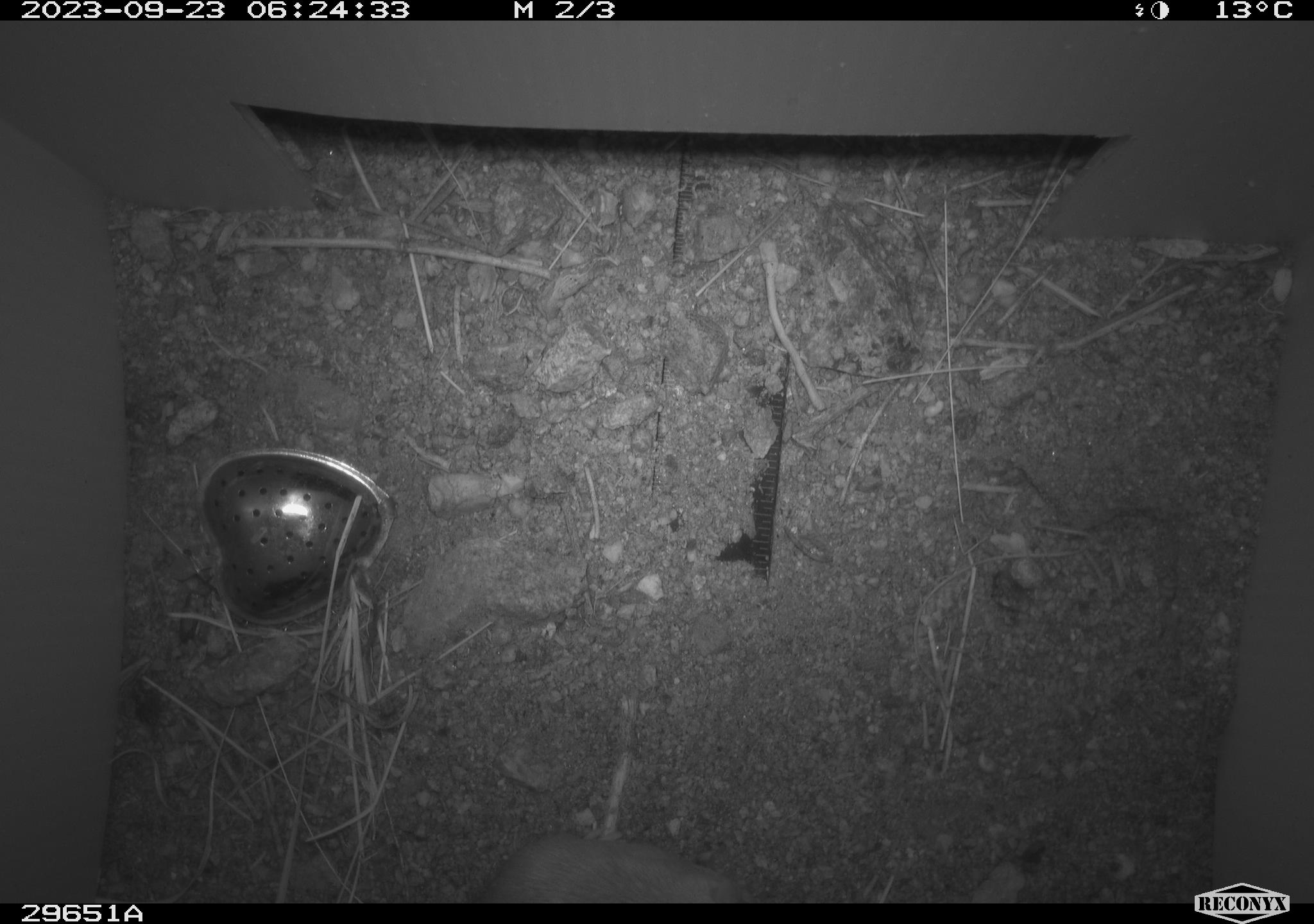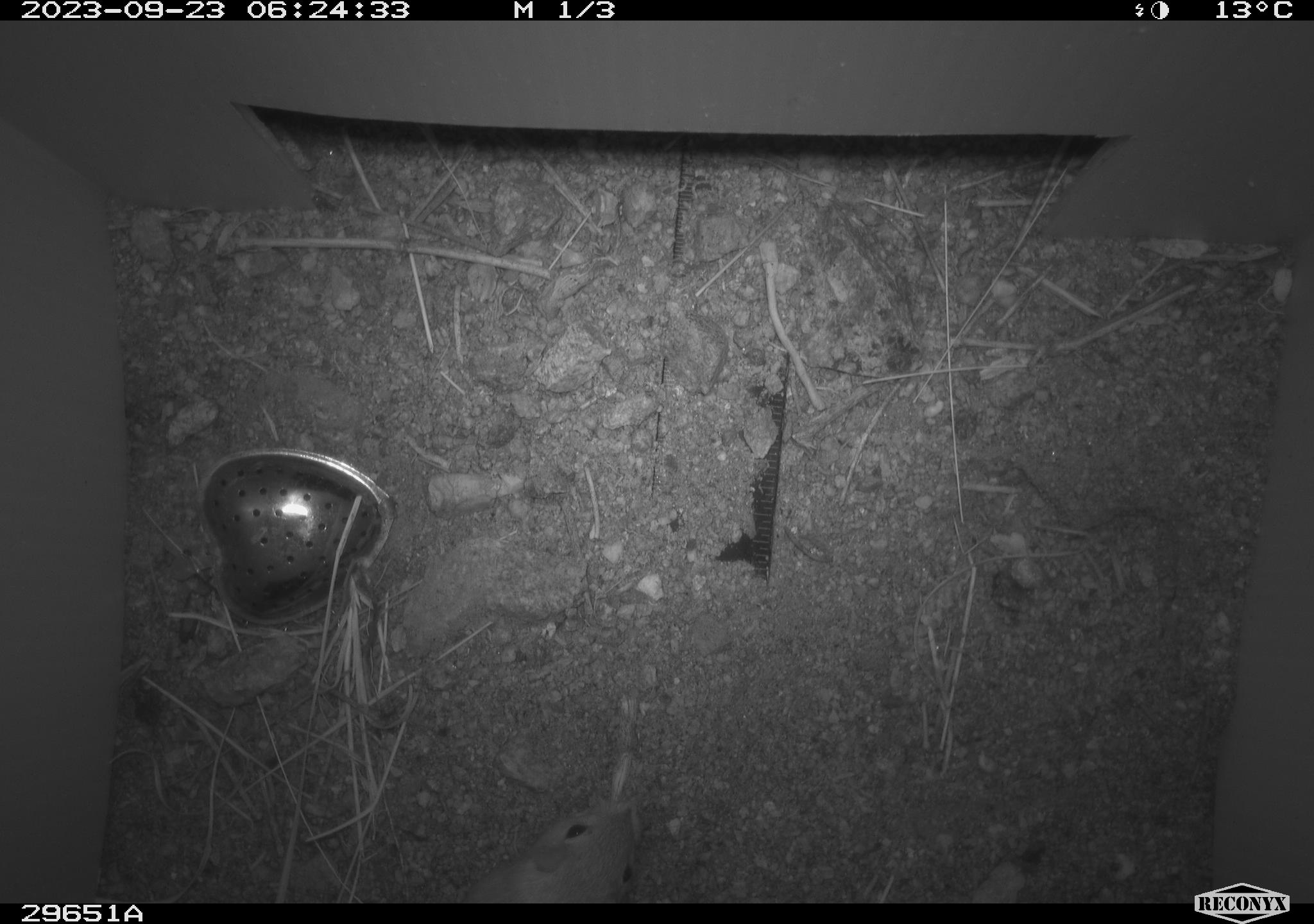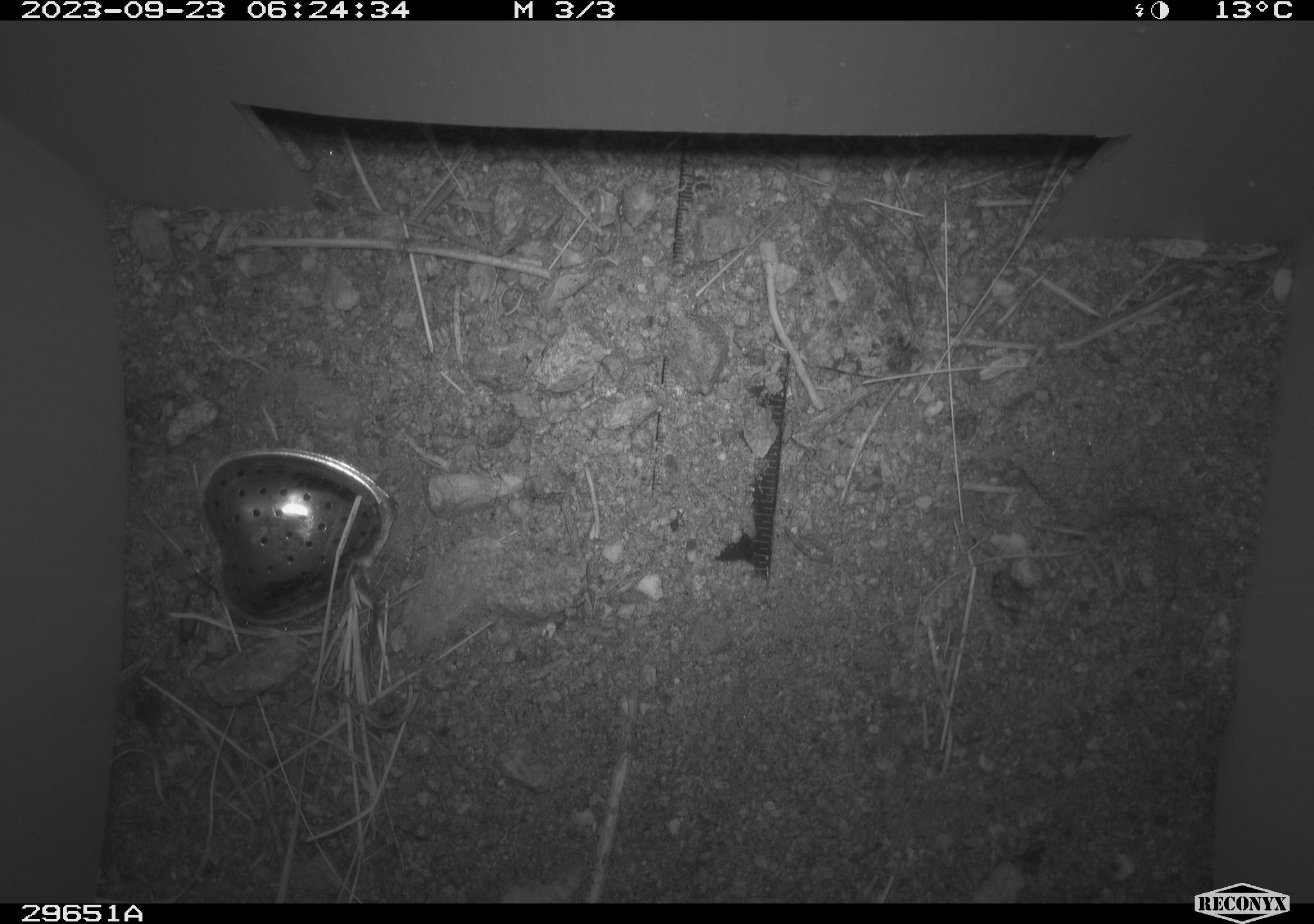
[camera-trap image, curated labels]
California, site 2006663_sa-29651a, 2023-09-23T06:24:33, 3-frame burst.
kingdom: Animalia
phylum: Chordata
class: Mammalia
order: Rodentia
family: Heteromyidae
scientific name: Heteromyidae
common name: kangaroo rats and pocket mice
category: heteromyidae family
Heteromyidae family (kangaroo rats and pocket mice) (Heteromyidae).